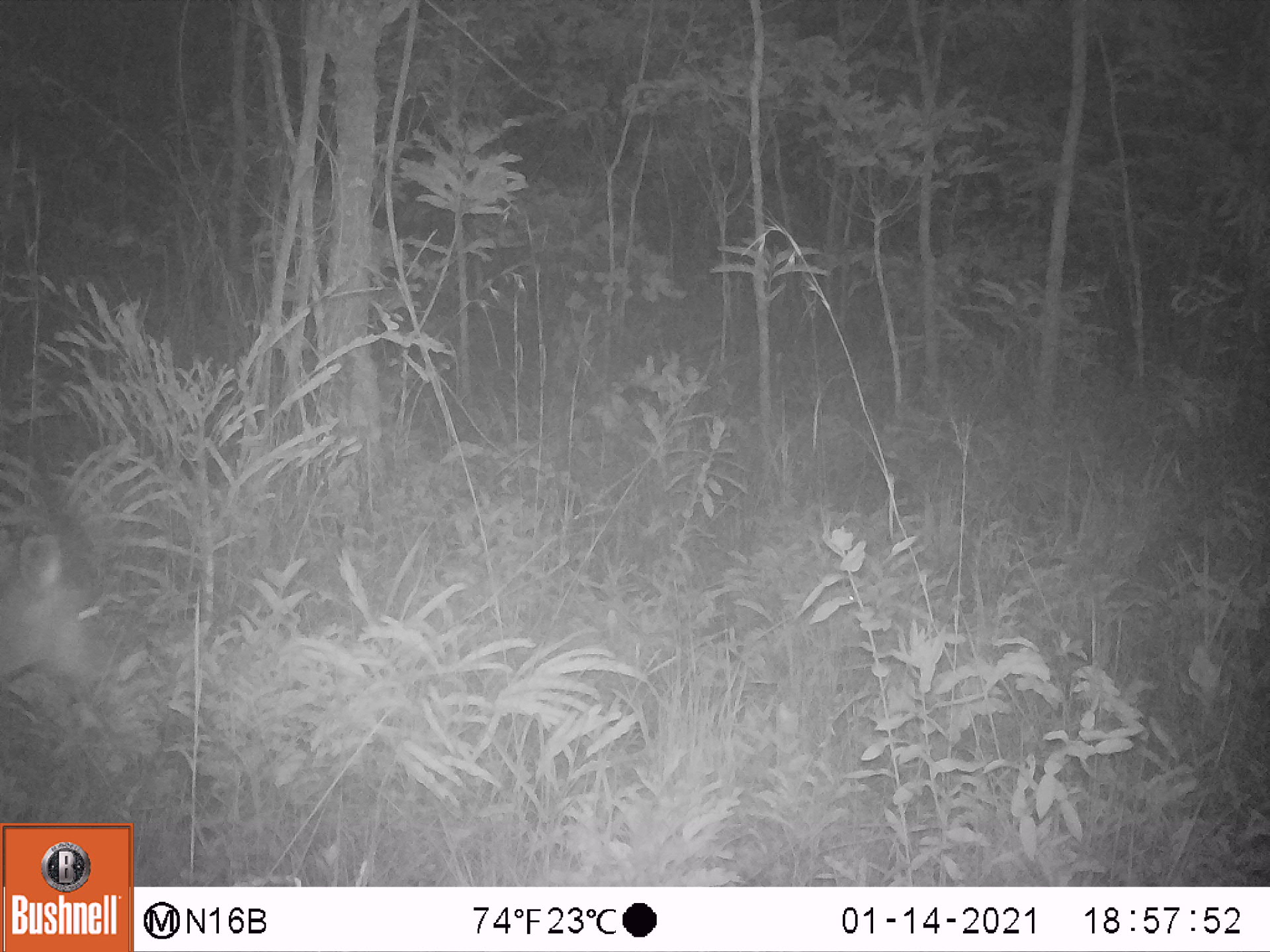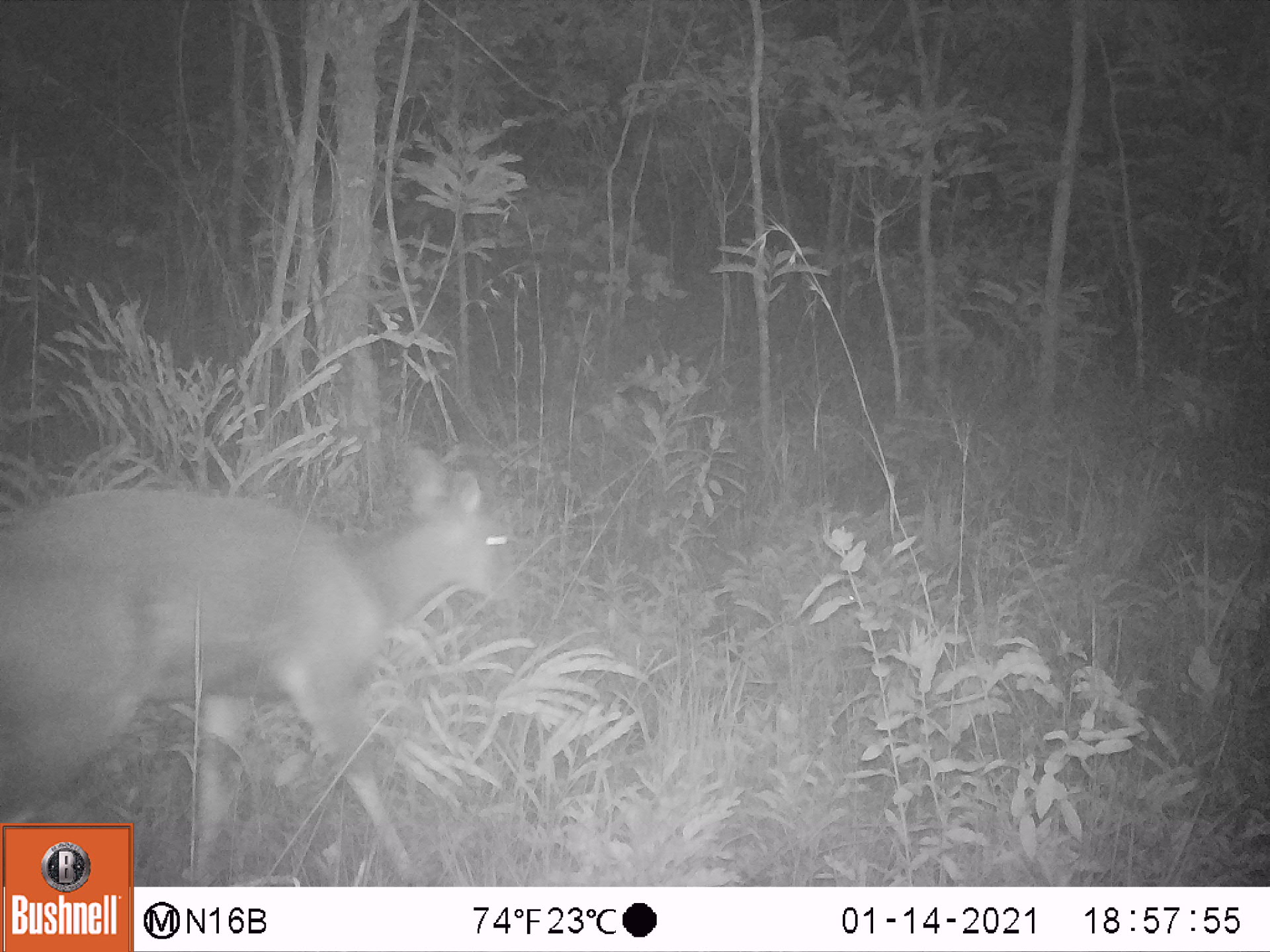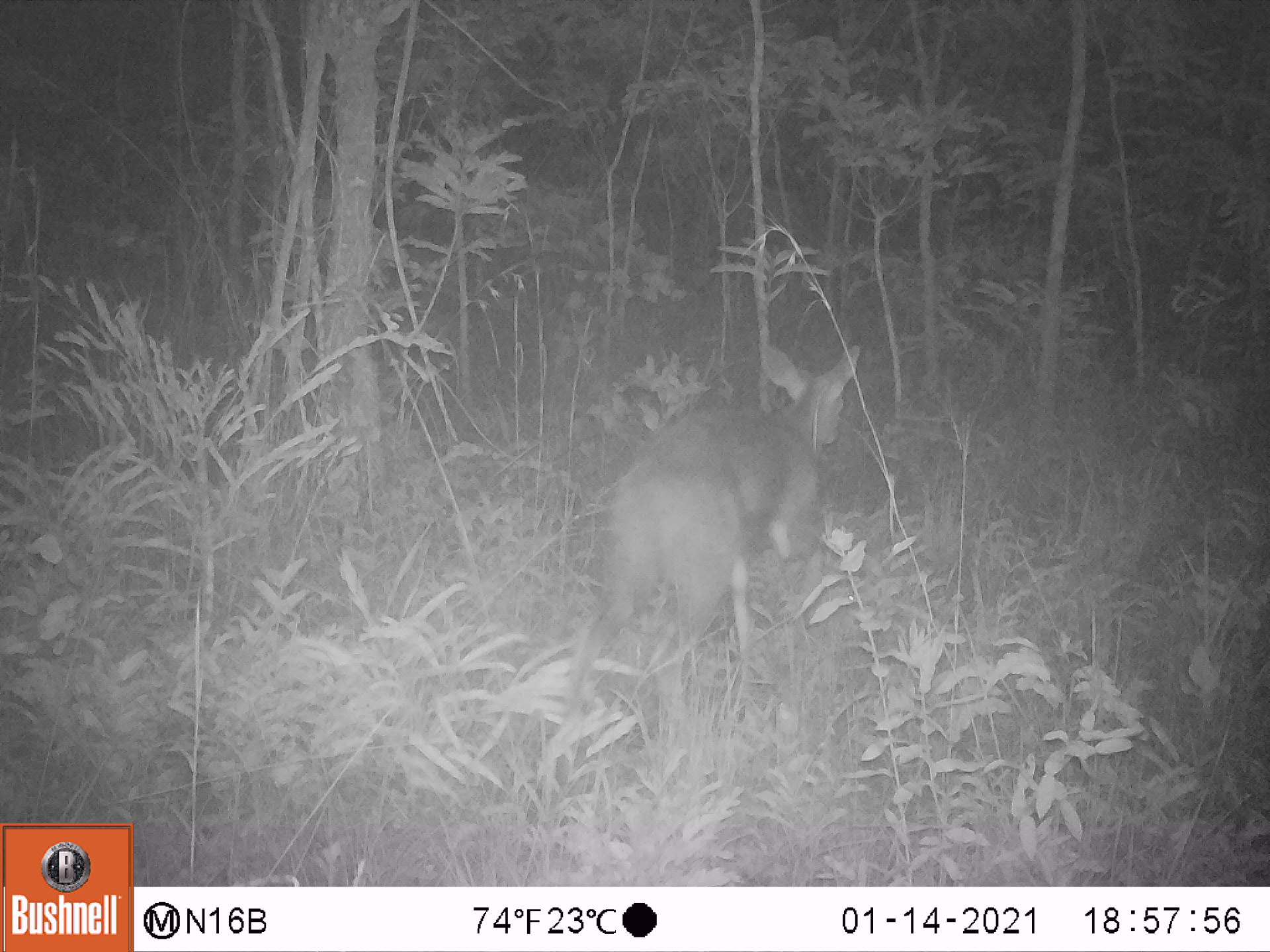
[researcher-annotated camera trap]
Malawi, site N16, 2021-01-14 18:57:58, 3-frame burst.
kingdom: Animalia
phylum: Chordata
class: Mammalia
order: Artiodactyla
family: Bovidae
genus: Tragelaphus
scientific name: Tragelaphus sylvaticus sylvaticus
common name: cape bushbuck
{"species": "cape bushbuck (Tragelaphus sylvaticus sylvaticus)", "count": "1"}